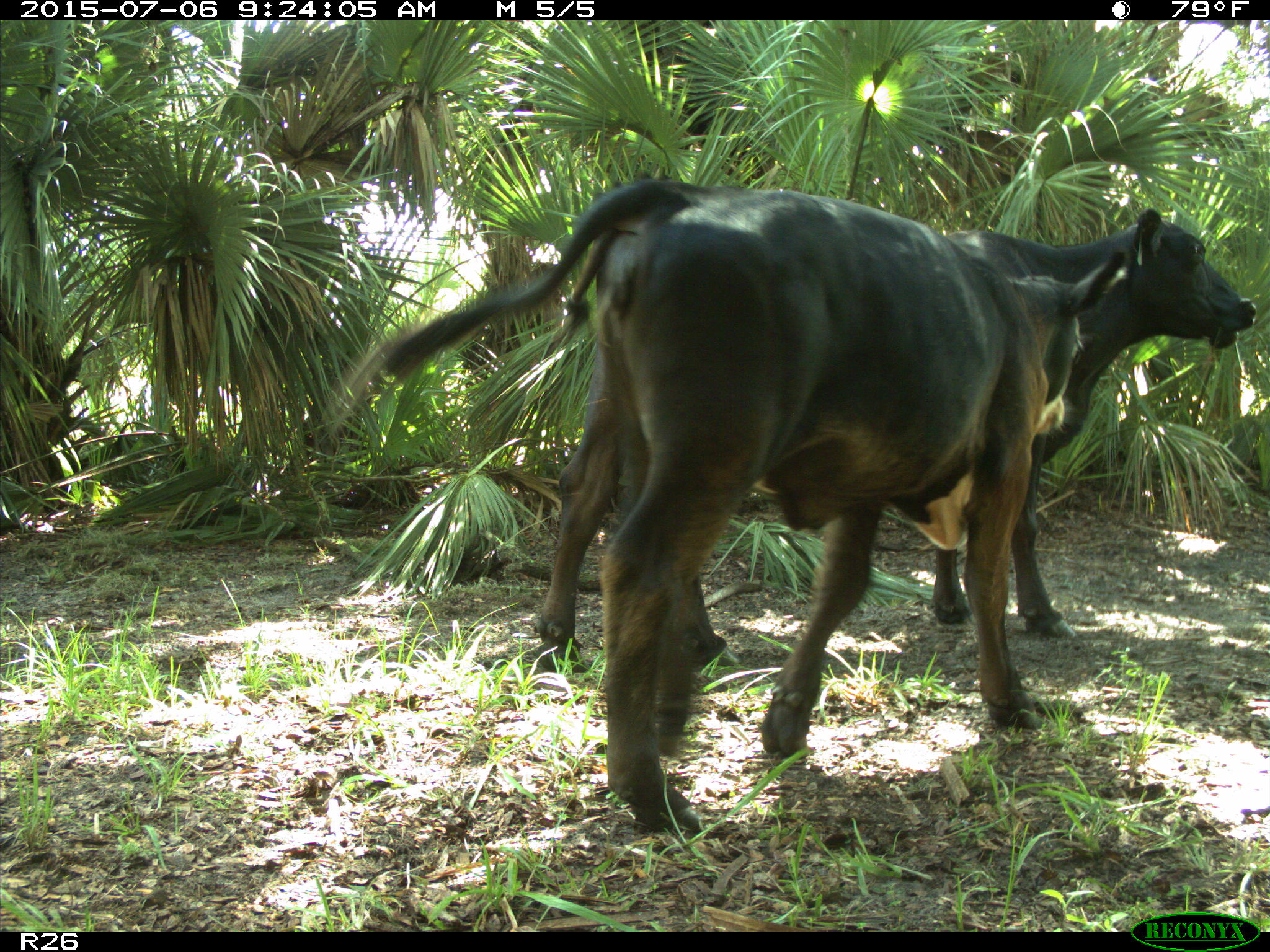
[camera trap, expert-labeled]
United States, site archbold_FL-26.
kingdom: Animalia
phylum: Chordata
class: Mammalia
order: Artiodactyla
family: Bovidae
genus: Bos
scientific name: Bos taurus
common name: domestic cow